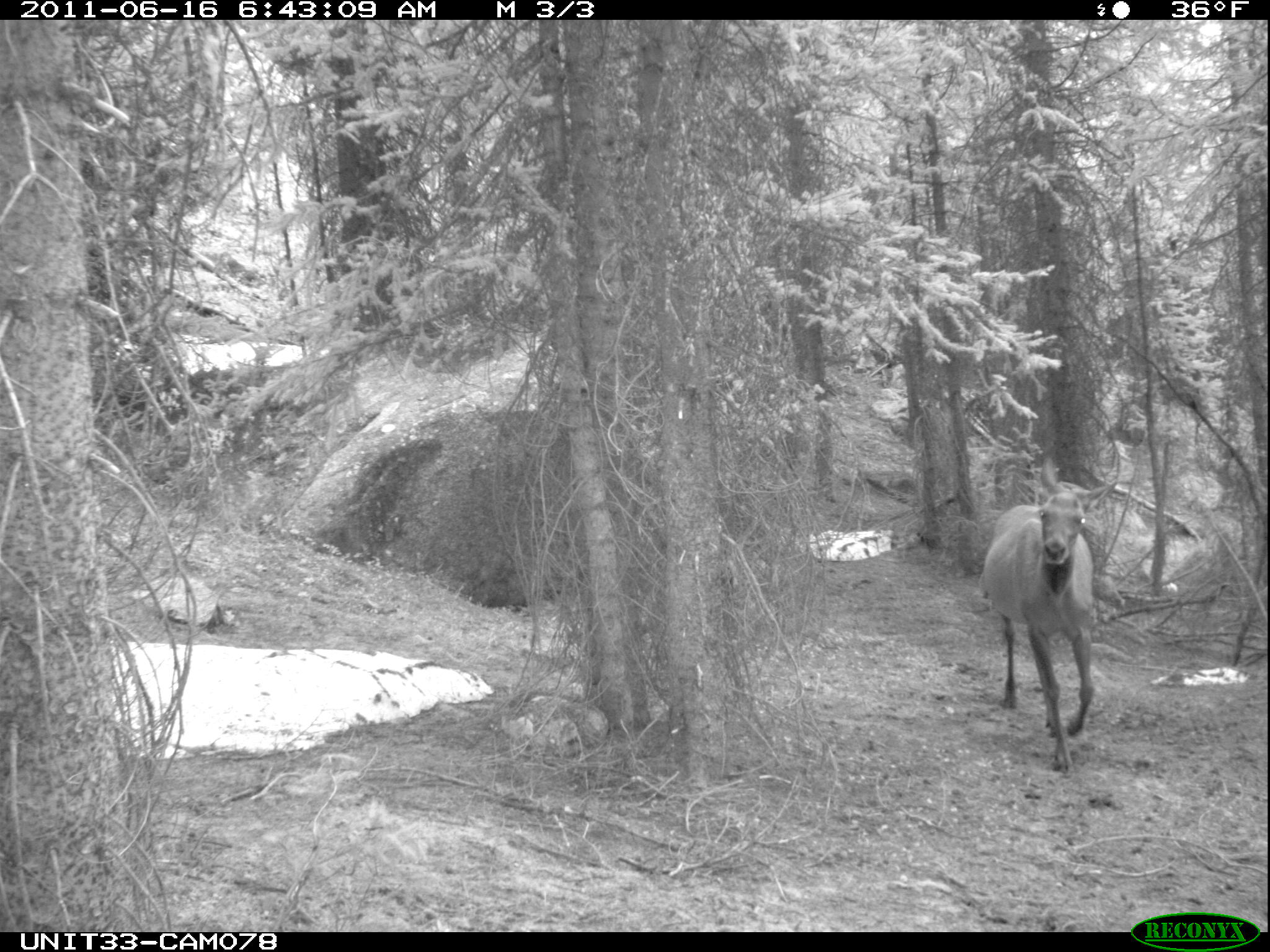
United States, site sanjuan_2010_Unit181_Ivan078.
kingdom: Animalia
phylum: Chordata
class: Mammalia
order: Artiodactyla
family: Cervidae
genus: Cervus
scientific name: Cervus elaphus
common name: red deer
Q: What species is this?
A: Cervus elaphus (red deer).